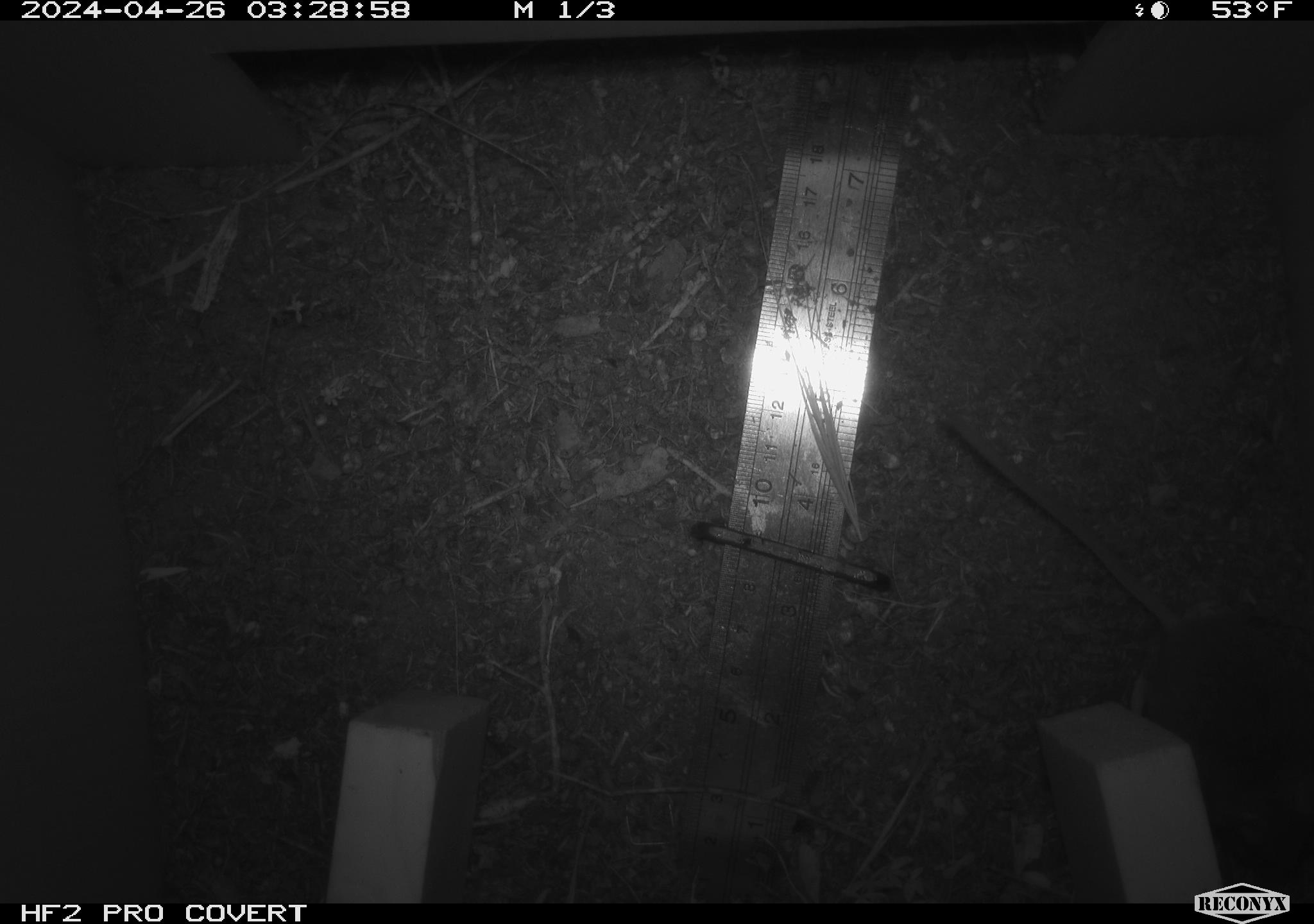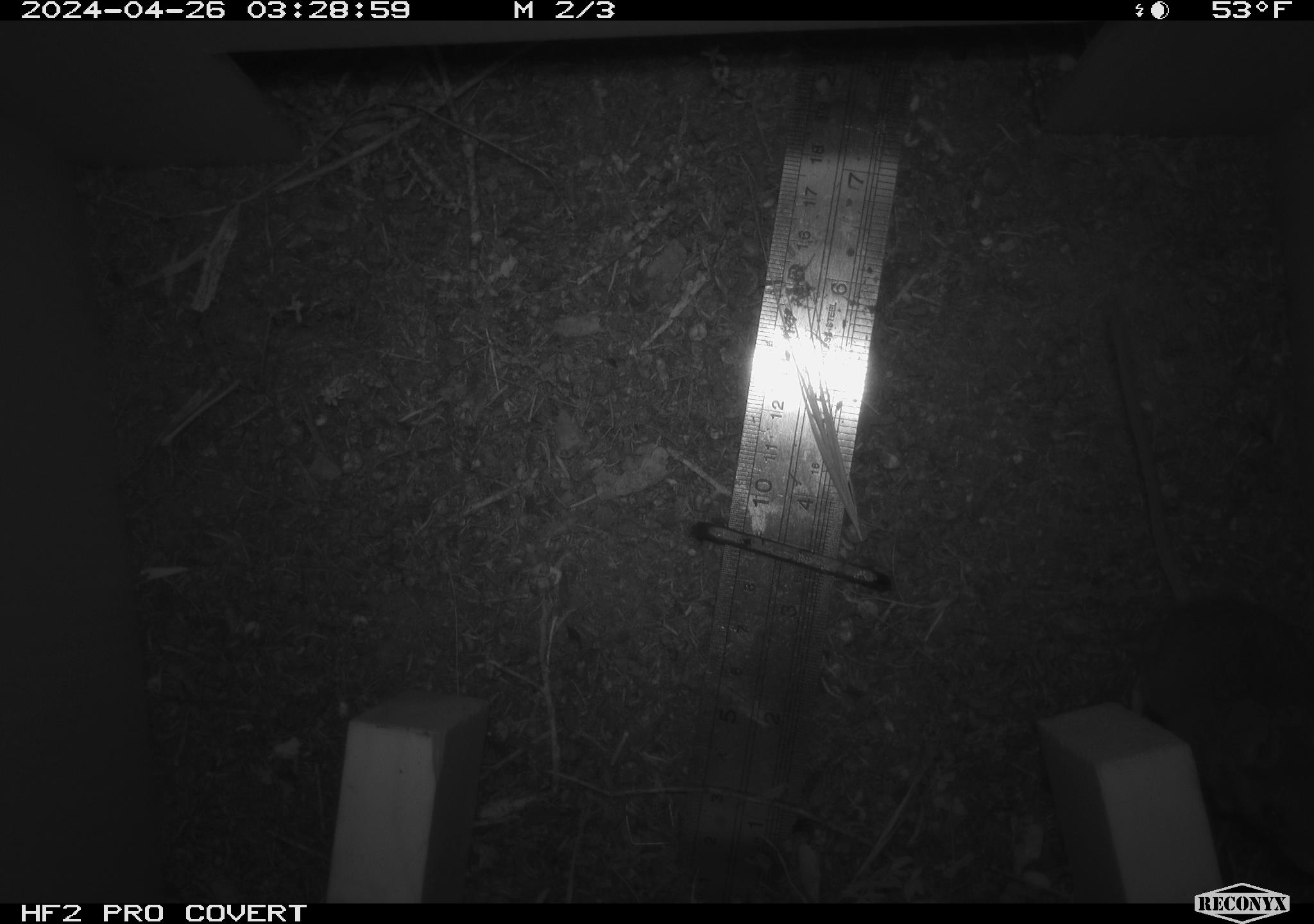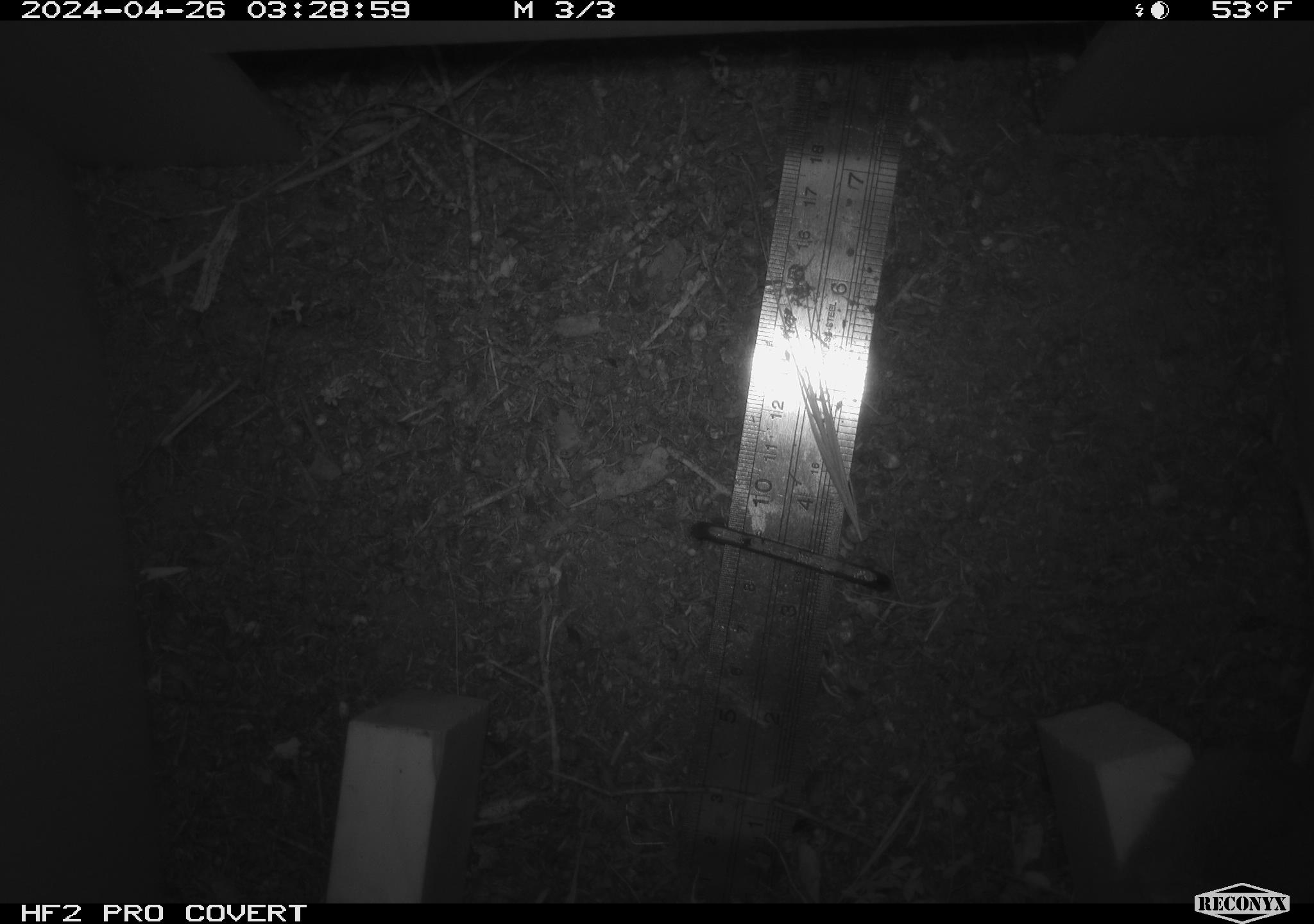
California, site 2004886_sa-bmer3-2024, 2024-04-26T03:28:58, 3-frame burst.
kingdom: Animalia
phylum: Chordata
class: Mammalia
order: Rodentia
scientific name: Rodentia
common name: mouse species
Mouse species (Rodentia).